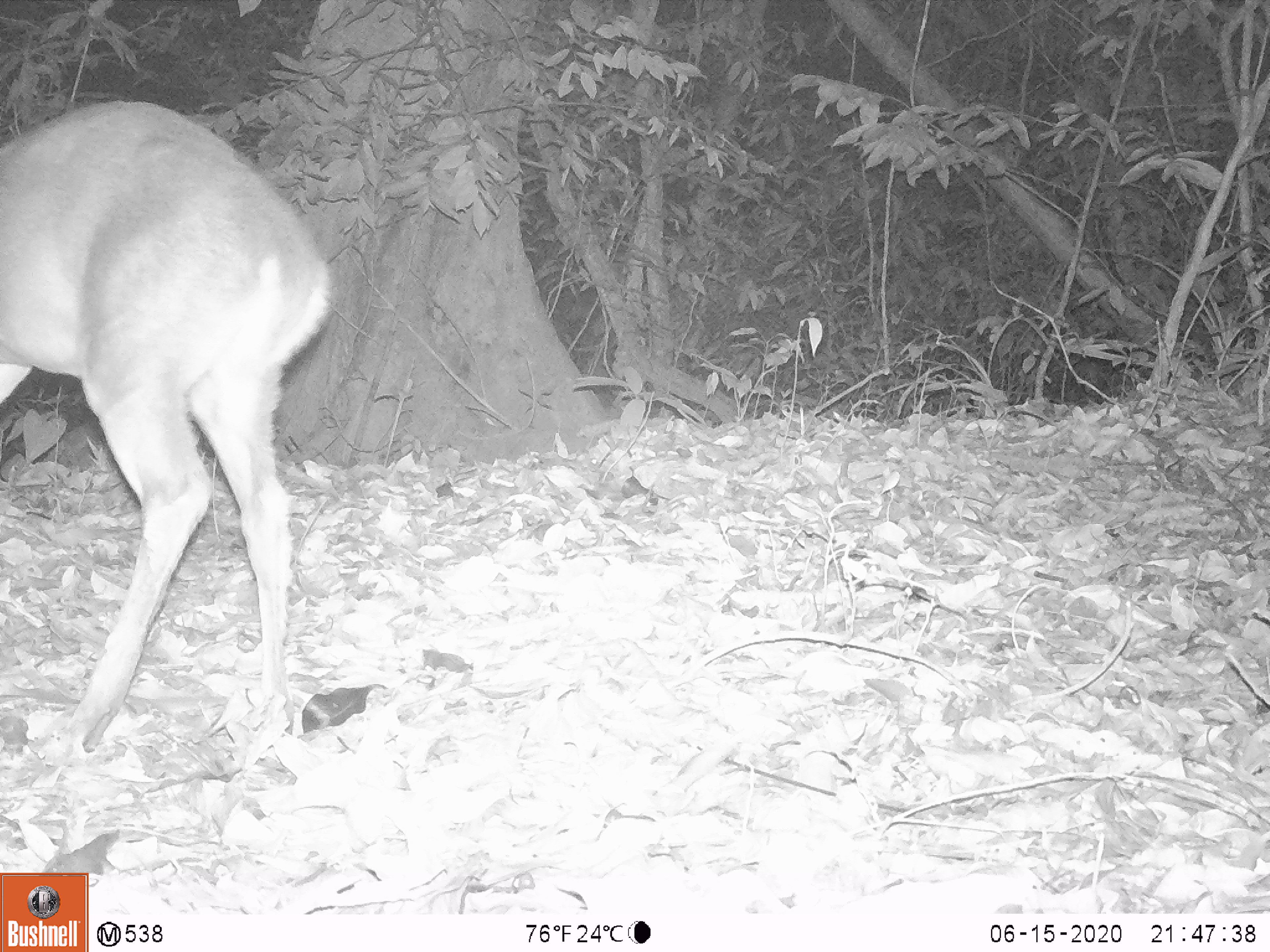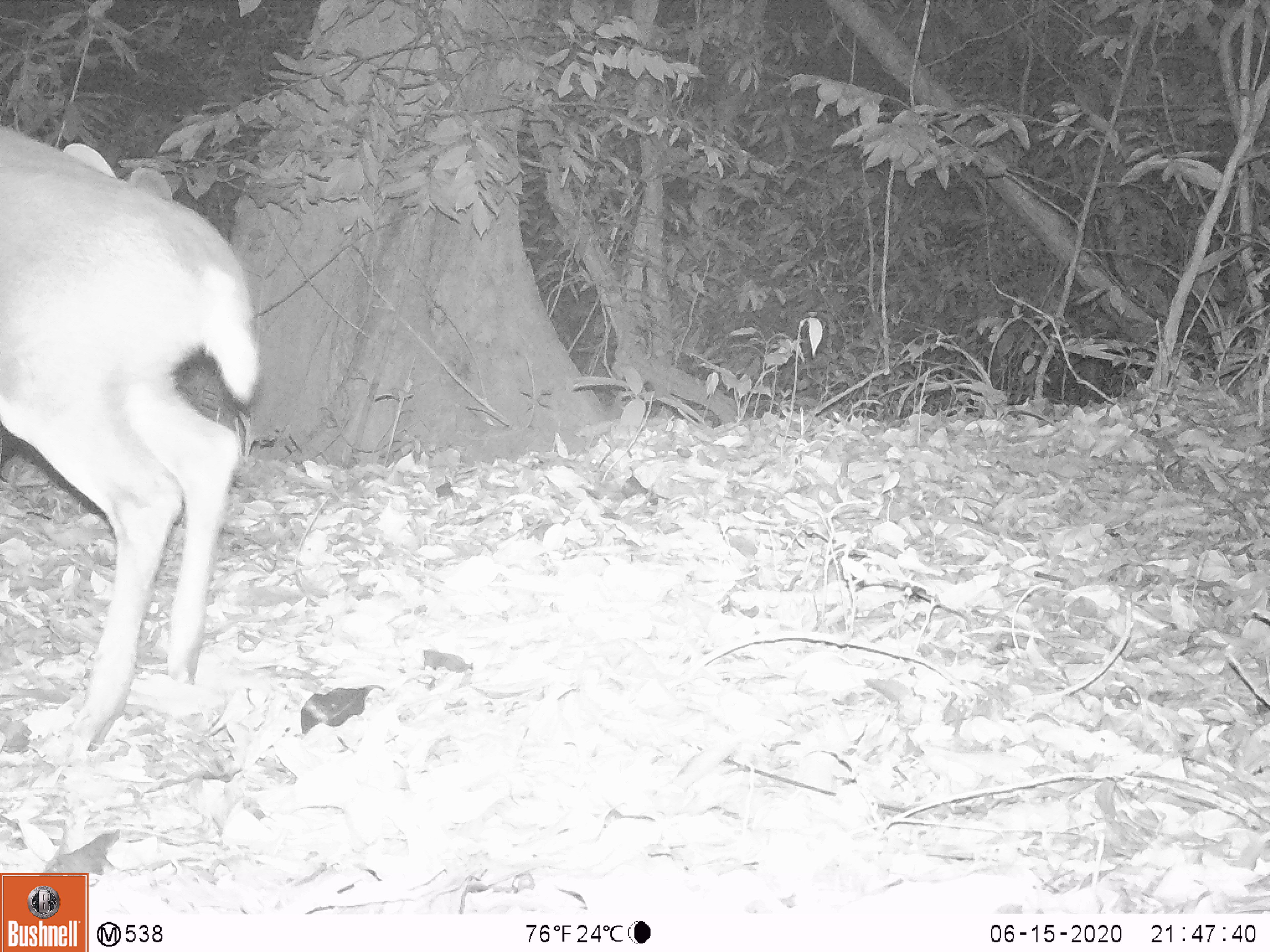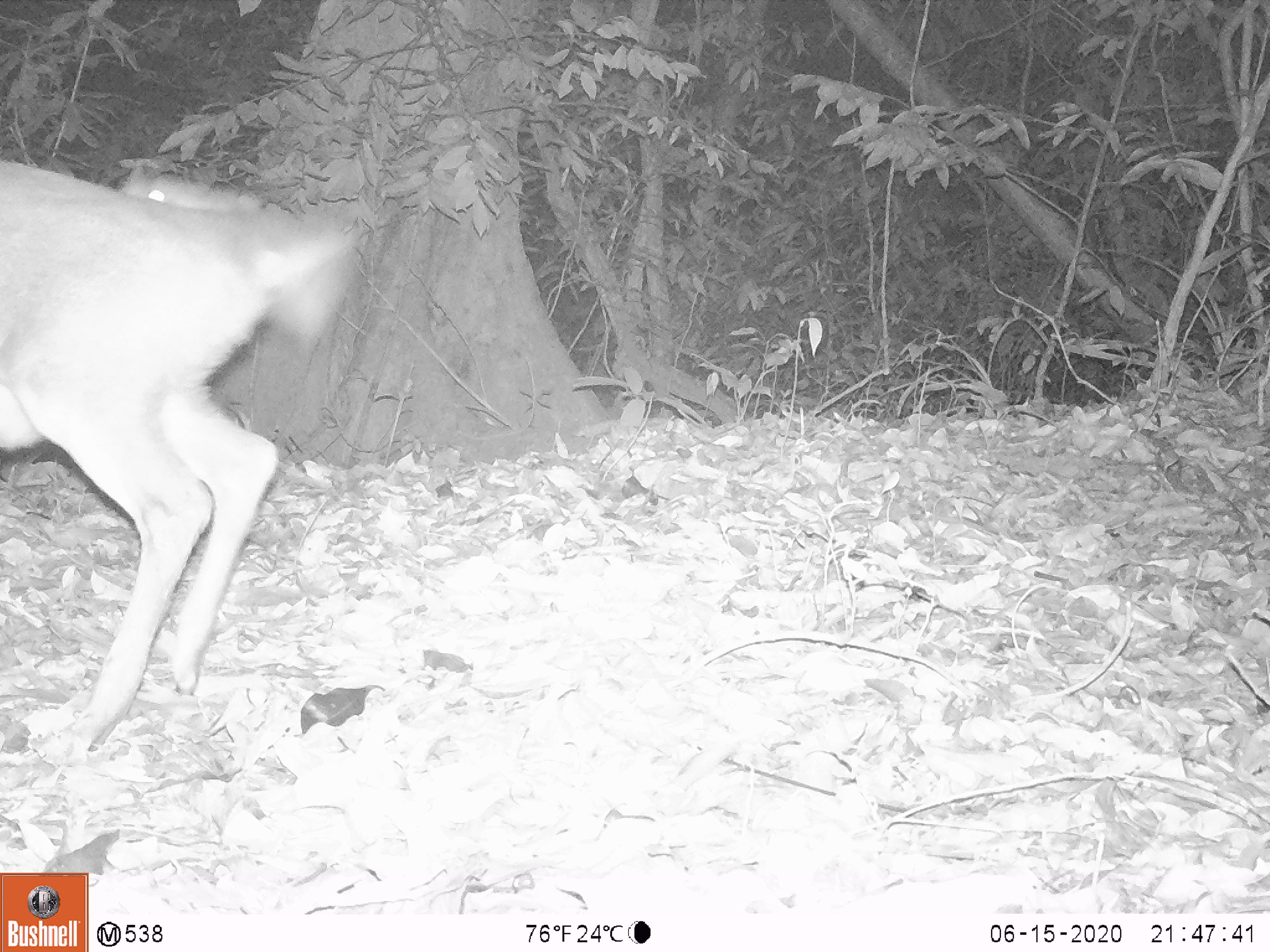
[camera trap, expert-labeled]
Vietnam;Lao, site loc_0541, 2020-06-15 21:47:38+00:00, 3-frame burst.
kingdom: Animalia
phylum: Chordata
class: Mammalia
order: Artiodactyla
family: Cervidae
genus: Muntiacus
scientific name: Muntiacus vuquangensis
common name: large-antlered muntjac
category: large antlered muntjac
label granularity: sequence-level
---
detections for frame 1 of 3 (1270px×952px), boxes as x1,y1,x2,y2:
large antlered muntjac: 0,97,330,745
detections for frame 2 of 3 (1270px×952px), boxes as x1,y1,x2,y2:
large antlered muntjac: 0,119,260,754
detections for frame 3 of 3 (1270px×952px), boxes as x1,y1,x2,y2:
large antlered muntjac: 0,157,357,764